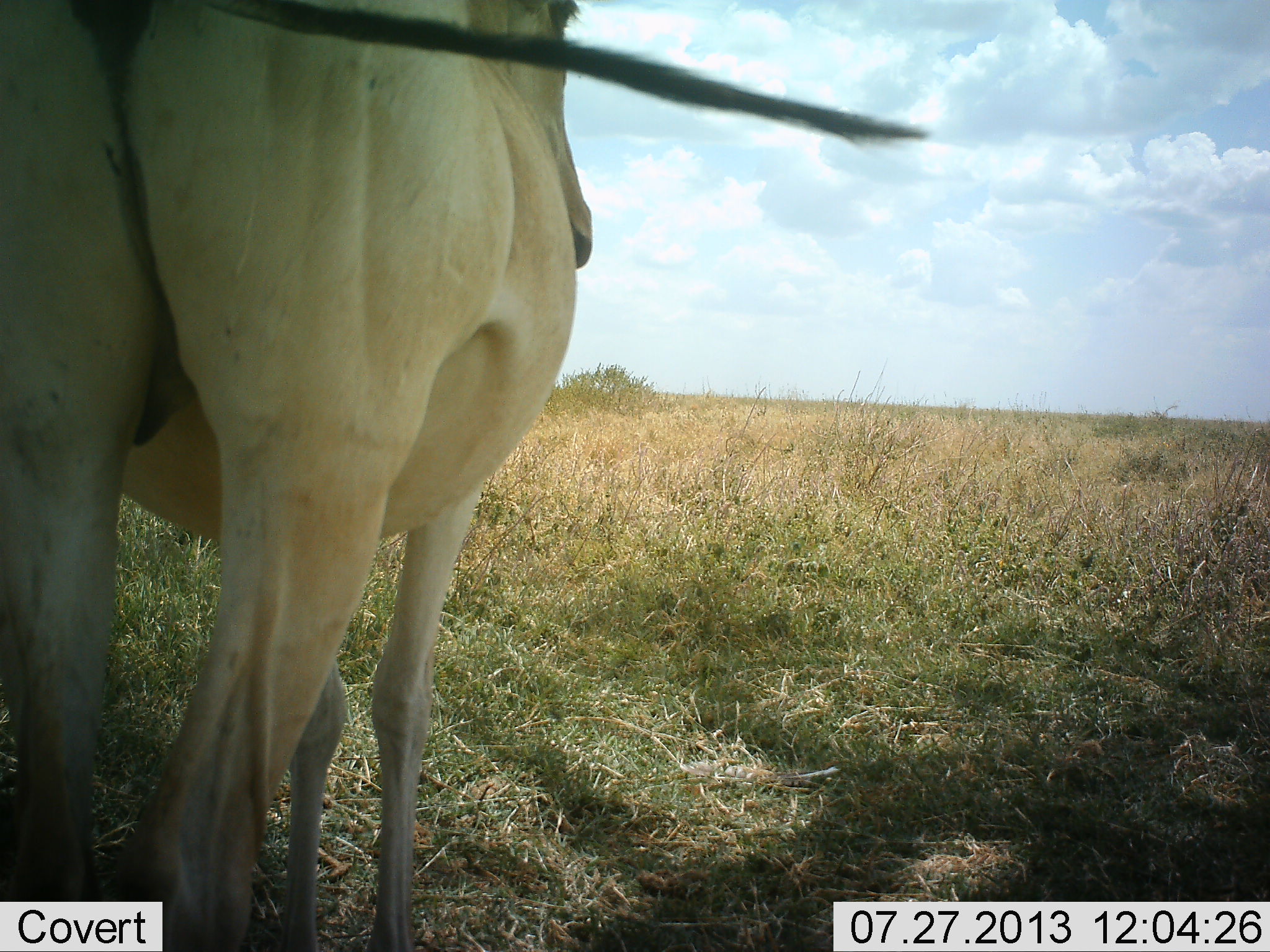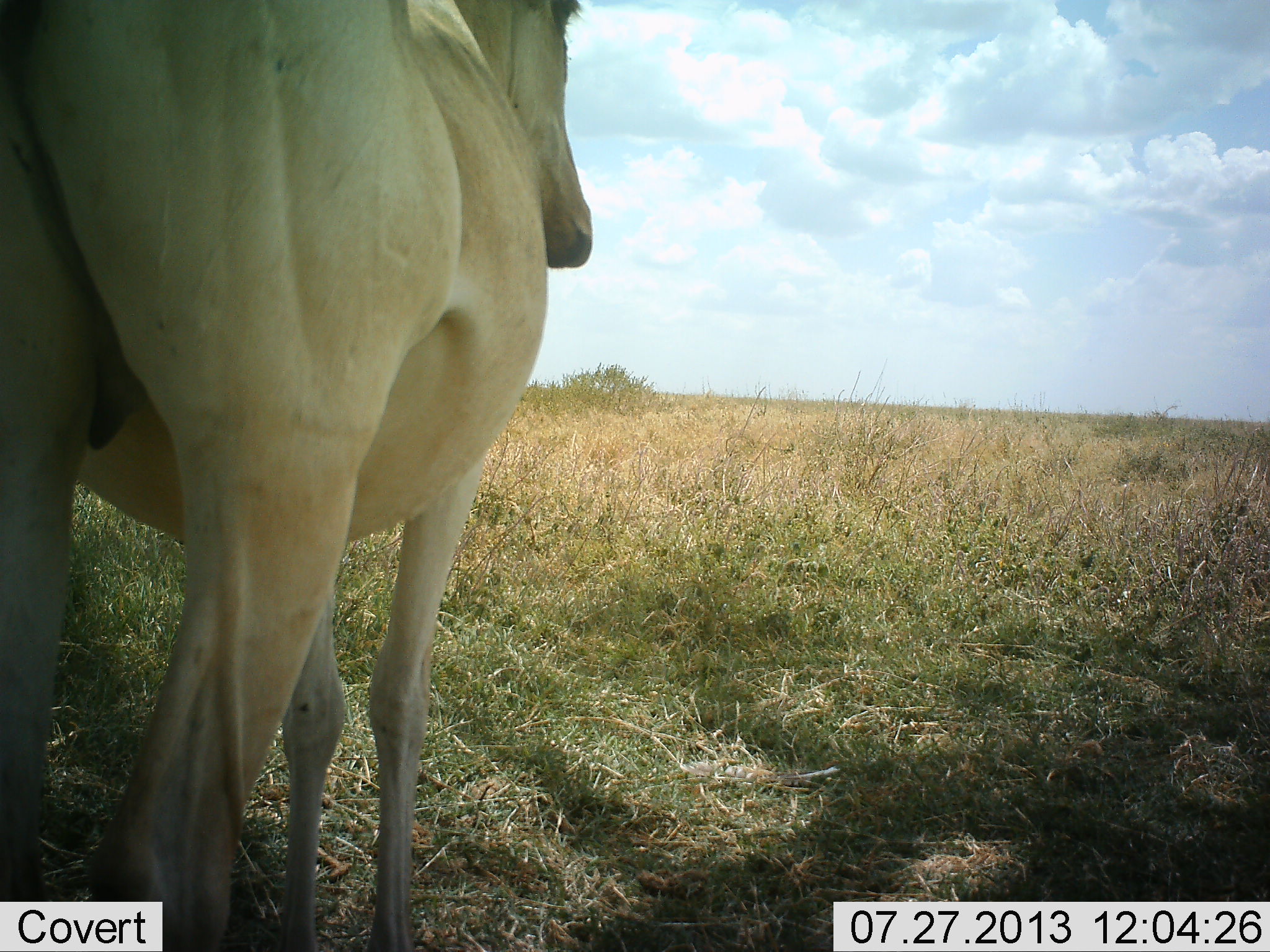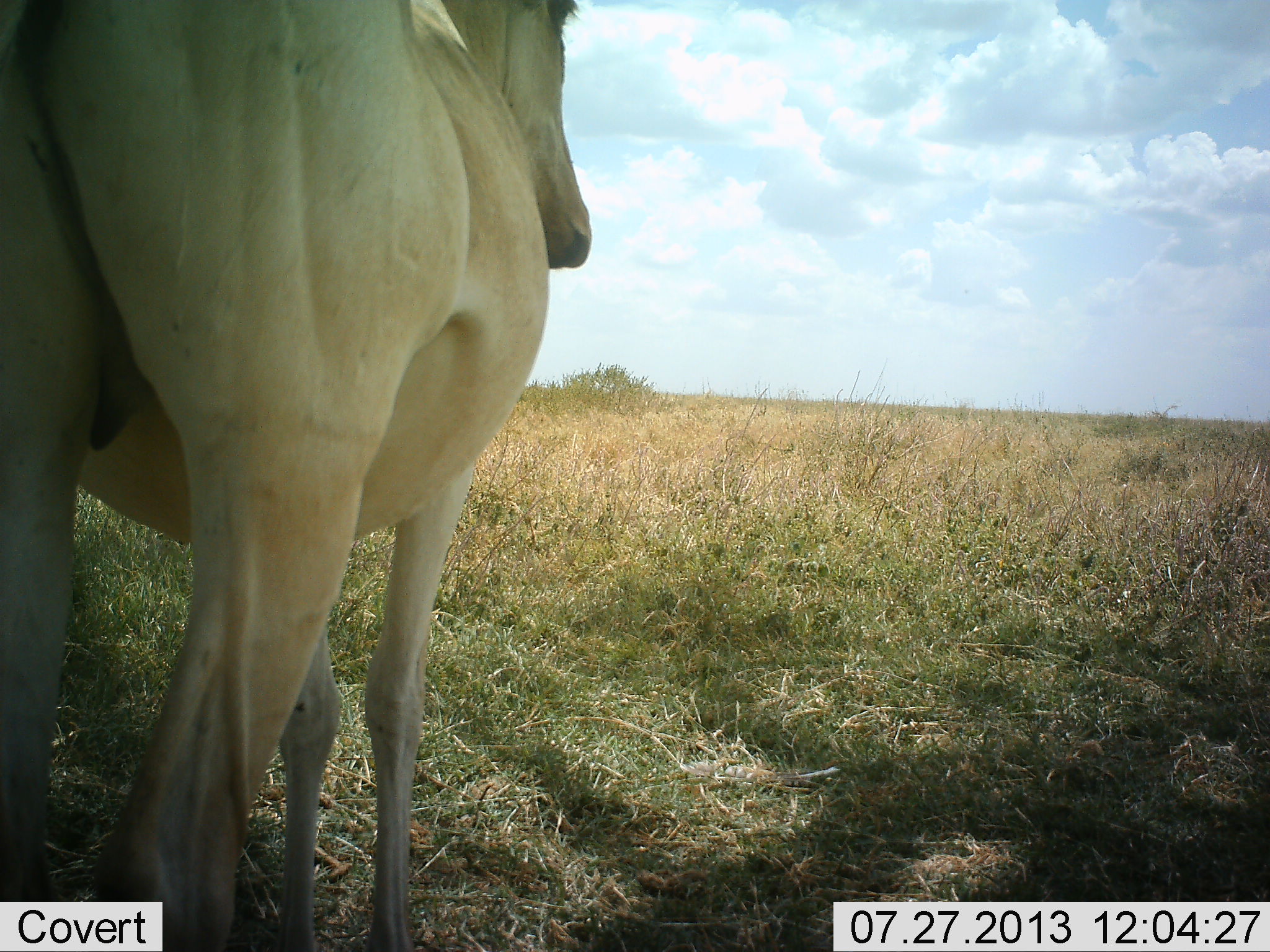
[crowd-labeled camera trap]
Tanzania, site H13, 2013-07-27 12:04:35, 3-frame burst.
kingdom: Animalia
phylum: Chordata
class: Mammalia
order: Artiodactyla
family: Bovidae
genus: Alcelaphus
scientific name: Alcelaphus buselaphus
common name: hartebeest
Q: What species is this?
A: Hartebeest (Alcelaphus buselaphus).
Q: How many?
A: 1.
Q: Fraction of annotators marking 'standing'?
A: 100%.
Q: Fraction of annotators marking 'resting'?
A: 0%.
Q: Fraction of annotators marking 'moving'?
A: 0%.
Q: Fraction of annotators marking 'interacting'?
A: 0%.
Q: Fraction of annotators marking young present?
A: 0%.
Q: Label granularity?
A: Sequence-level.